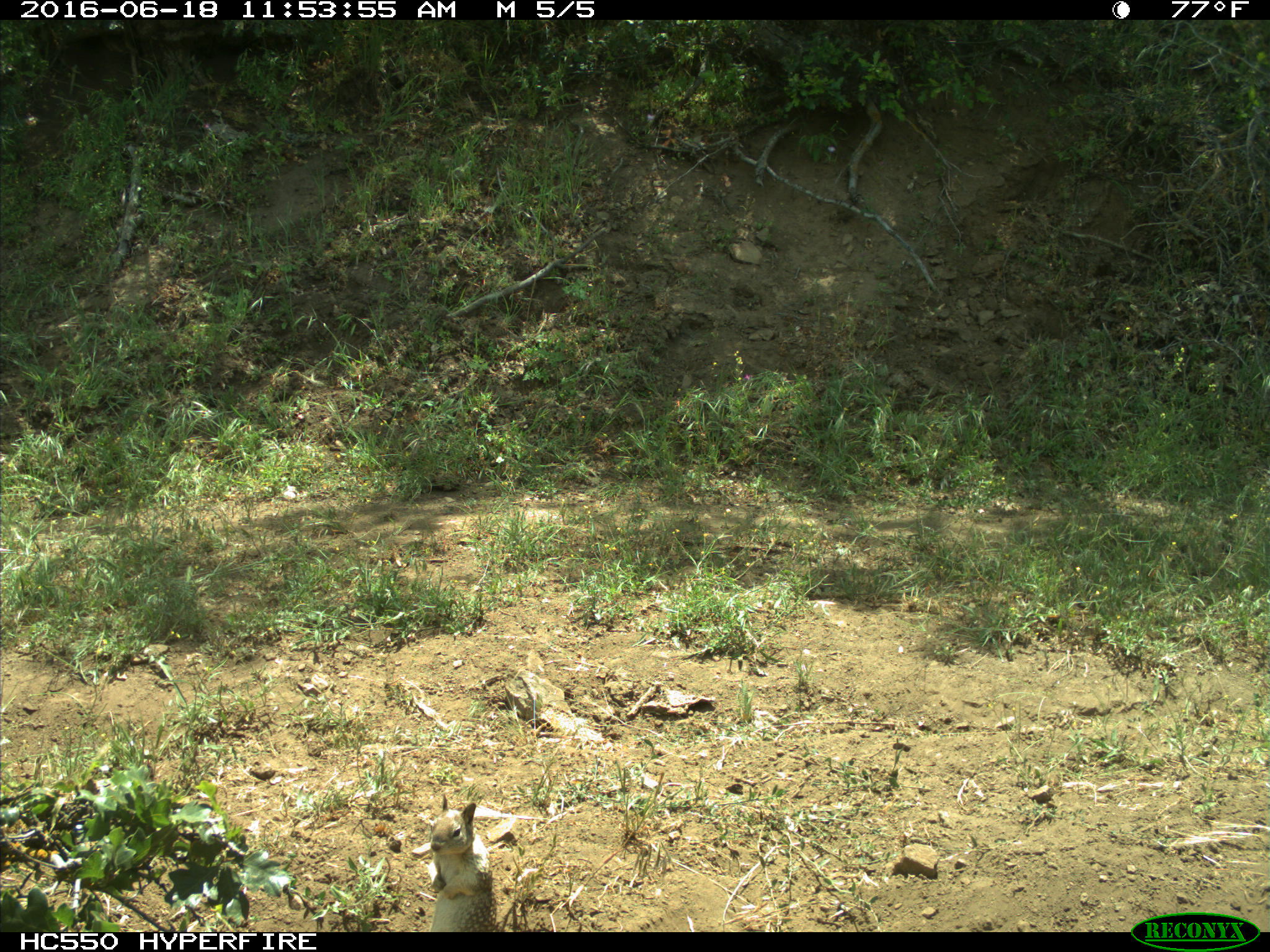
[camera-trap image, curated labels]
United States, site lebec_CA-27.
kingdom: Animalia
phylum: Chordata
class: Mammalia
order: Rodentia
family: Sciuridae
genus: Otospermophilus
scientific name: Otospermophilus beecheyi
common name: california ground squirrel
Otospermophilus beecheyi (california ground squirrel).